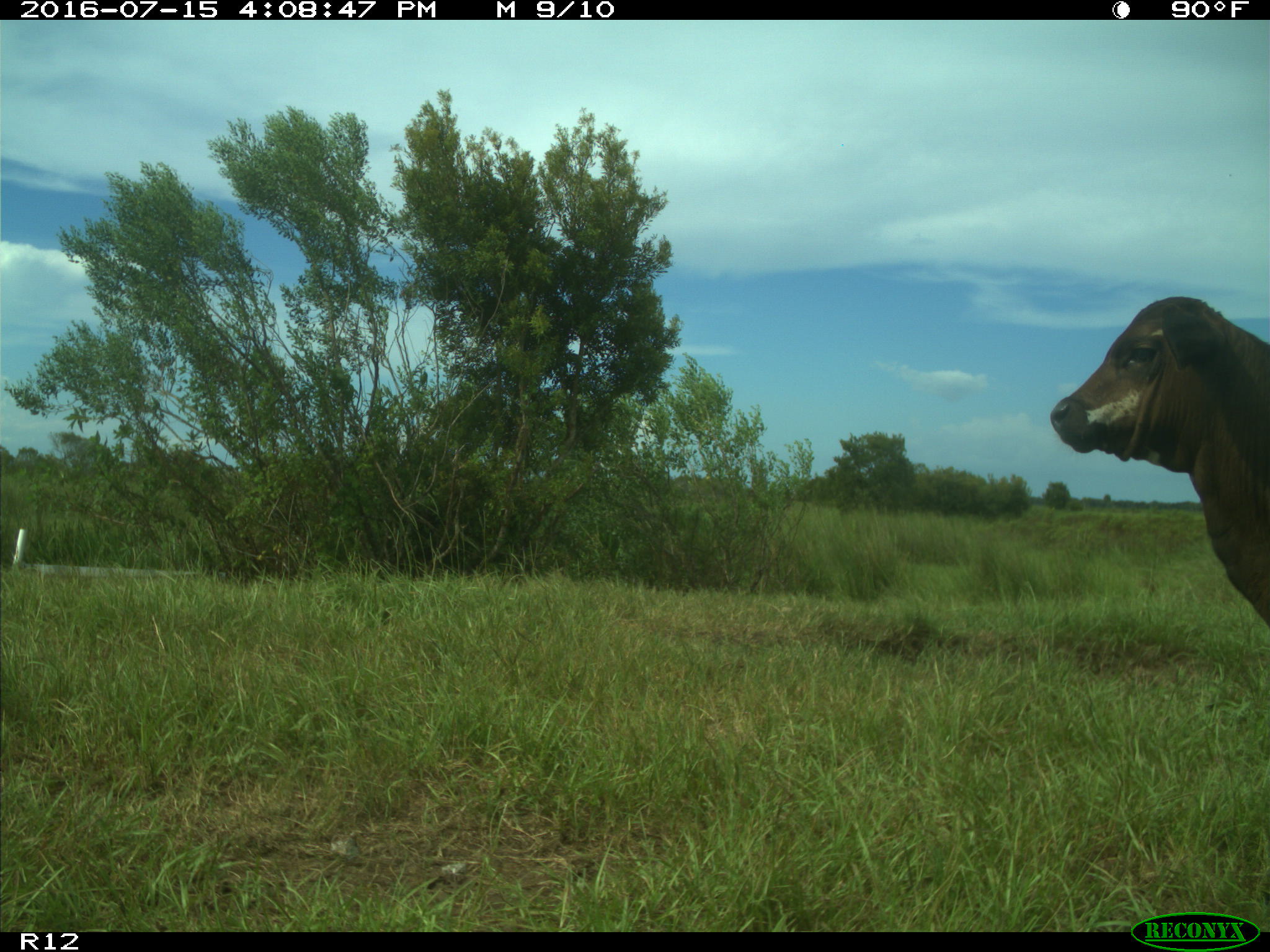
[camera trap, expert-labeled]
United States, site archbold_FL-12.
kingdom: Animalia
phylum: Chordata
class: Mammalia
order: Artiodactyla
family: Bovidae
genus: Bos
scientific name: Bos taurus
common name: domestic cow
Bos taurus (domestic cow).